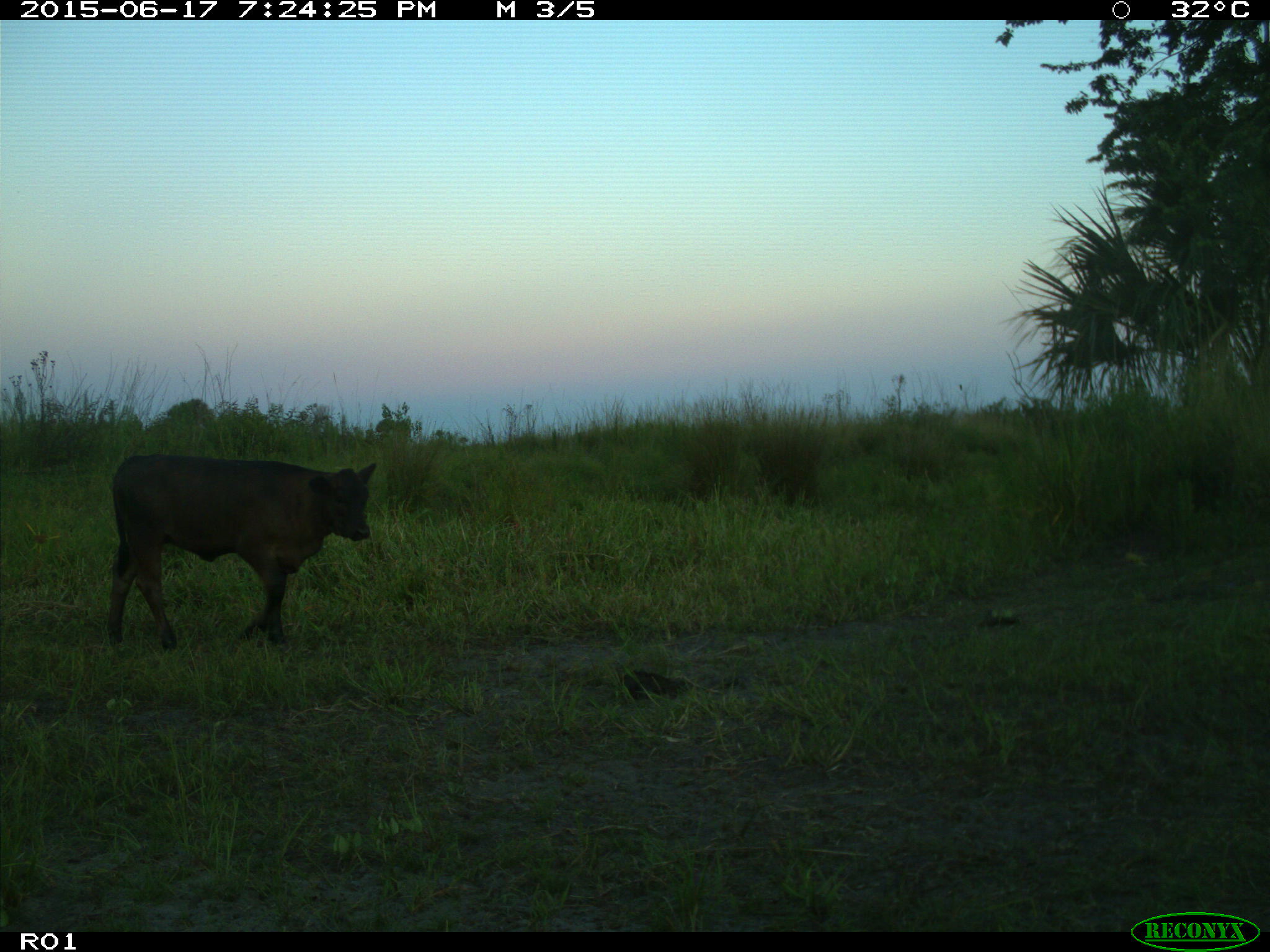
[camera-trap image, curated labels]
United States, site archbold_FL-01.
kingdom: Animalia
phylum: Chordata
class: Mammalia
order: Artiodactyla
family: Bovidae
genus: Bos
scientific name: Bos taurus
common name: domestic cow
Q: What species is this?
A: Bos taurus (domestic cow).